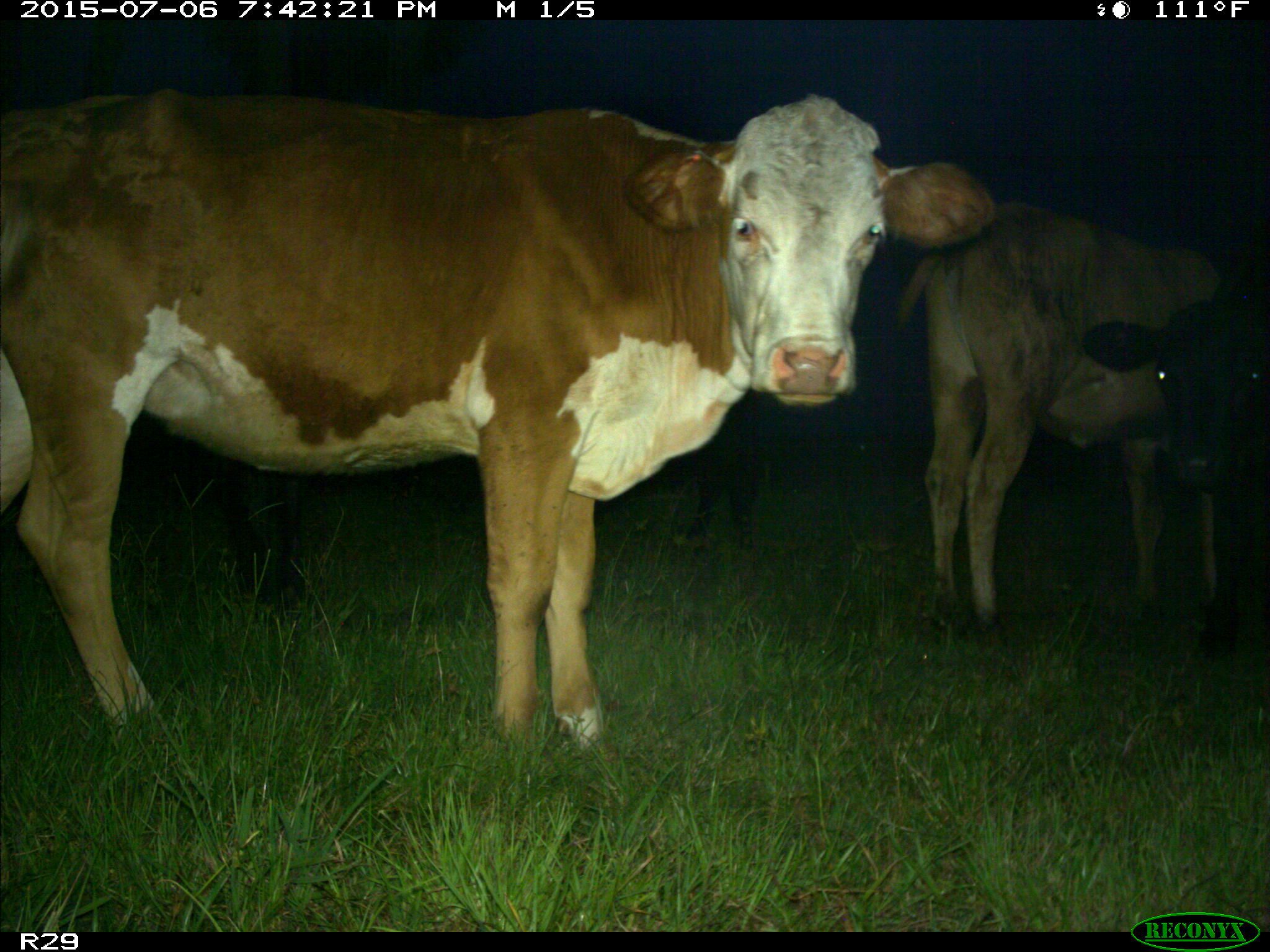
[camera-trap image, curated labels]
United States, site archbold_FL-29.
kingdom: Animalia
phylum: Chordata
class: Mammalia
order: Artiodactyla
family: Bovidae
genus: Bos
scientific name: Bos taurus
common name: domestic cow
Bos taurus (domestic cow).